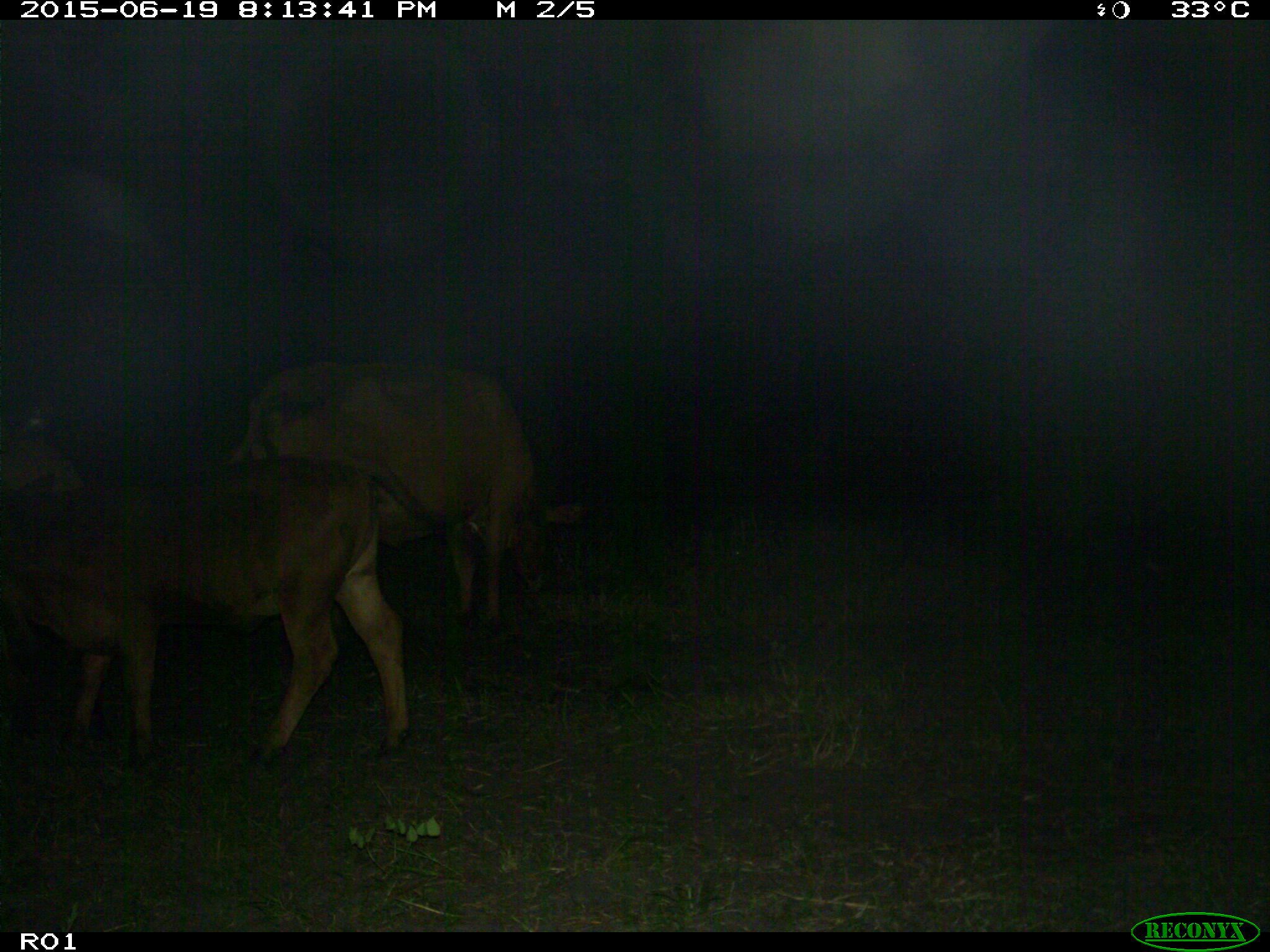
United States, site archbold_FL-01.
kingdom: Animalia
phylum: Chordata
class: Mammalia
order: Artiodactyla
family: Bovidae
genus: Bos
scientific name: Bos taurus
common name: domestic cow